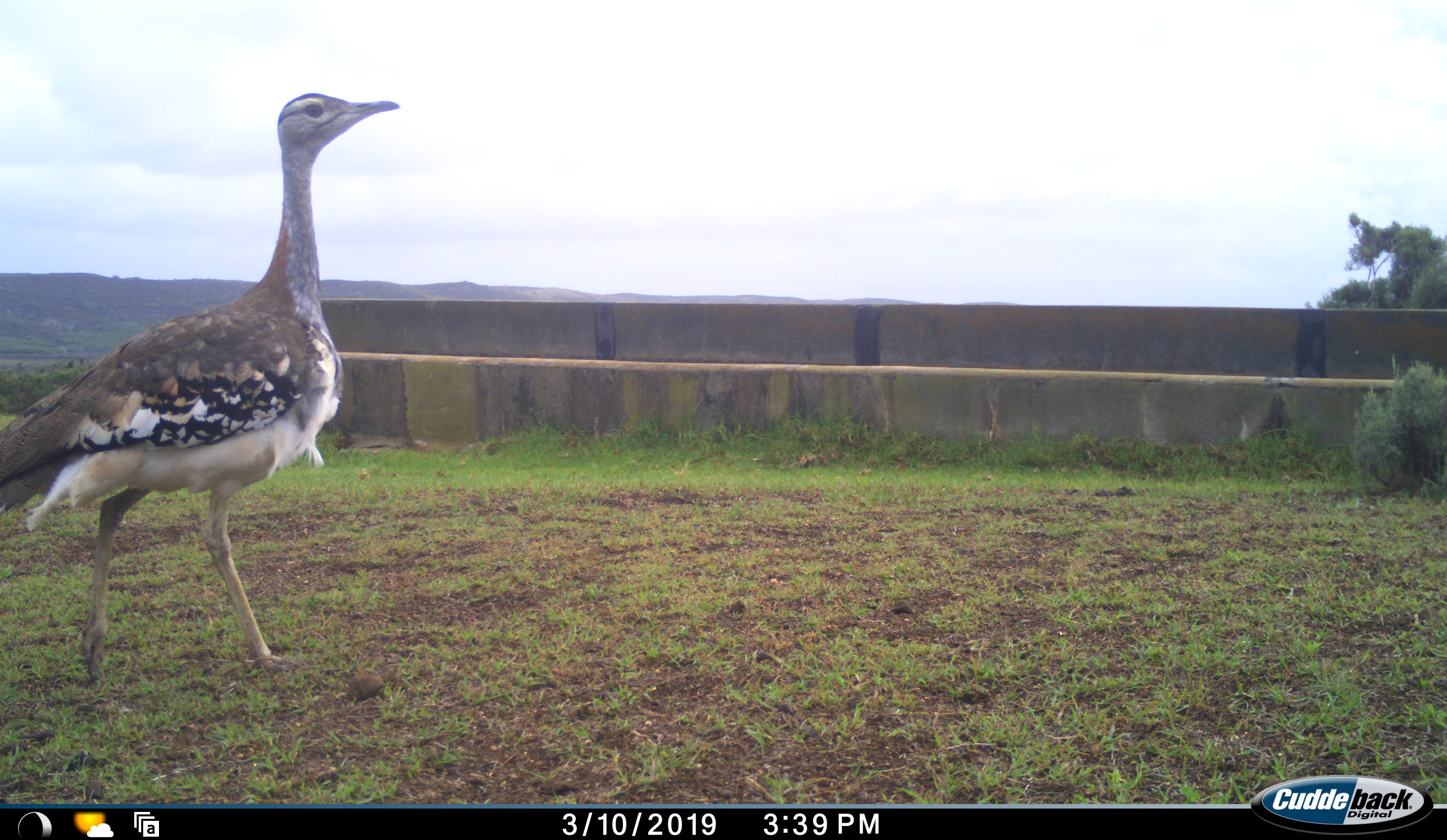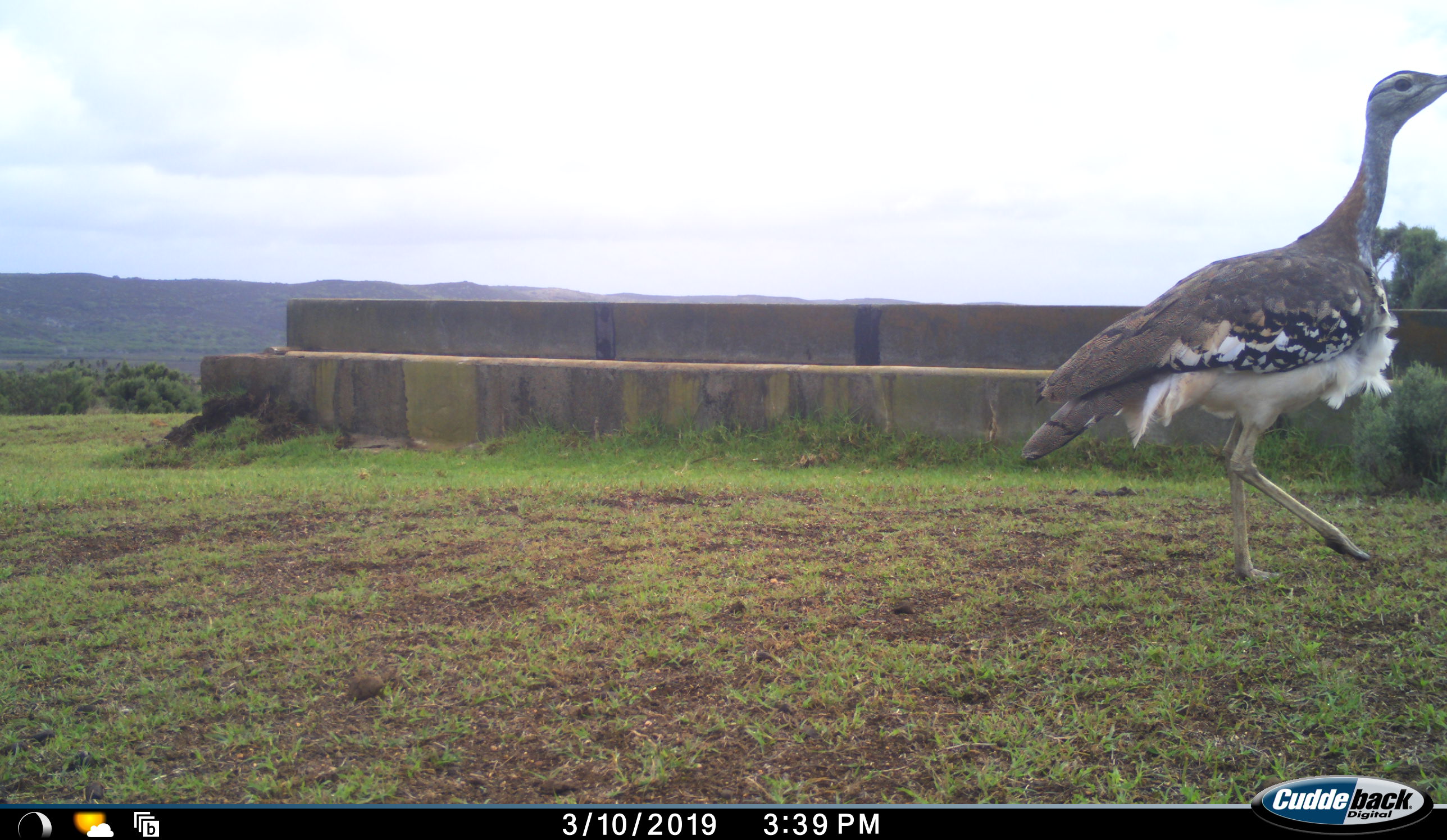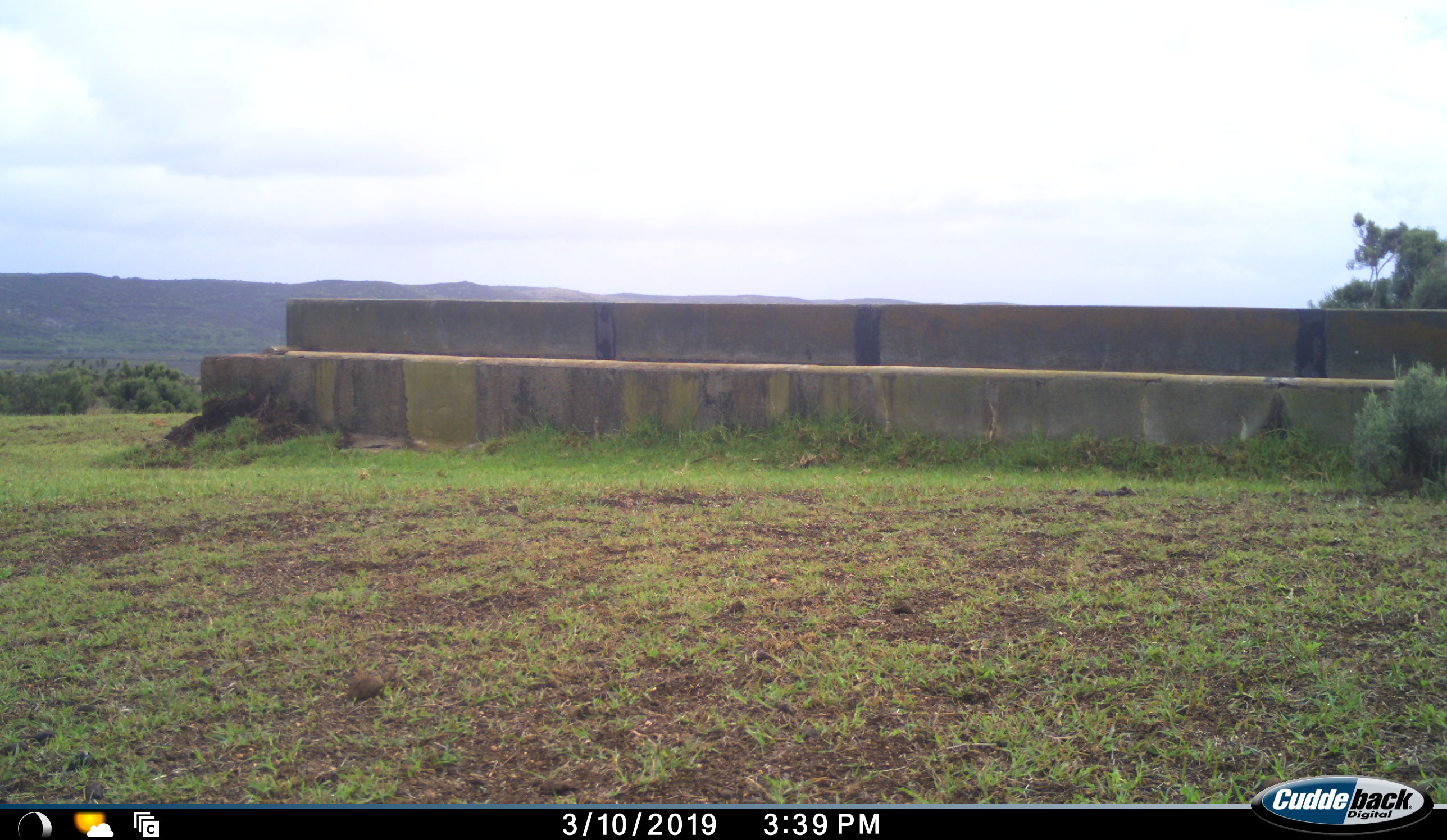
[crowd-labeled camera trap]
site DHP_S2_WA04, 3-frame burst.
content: unidentified animal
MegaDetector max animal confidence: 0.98